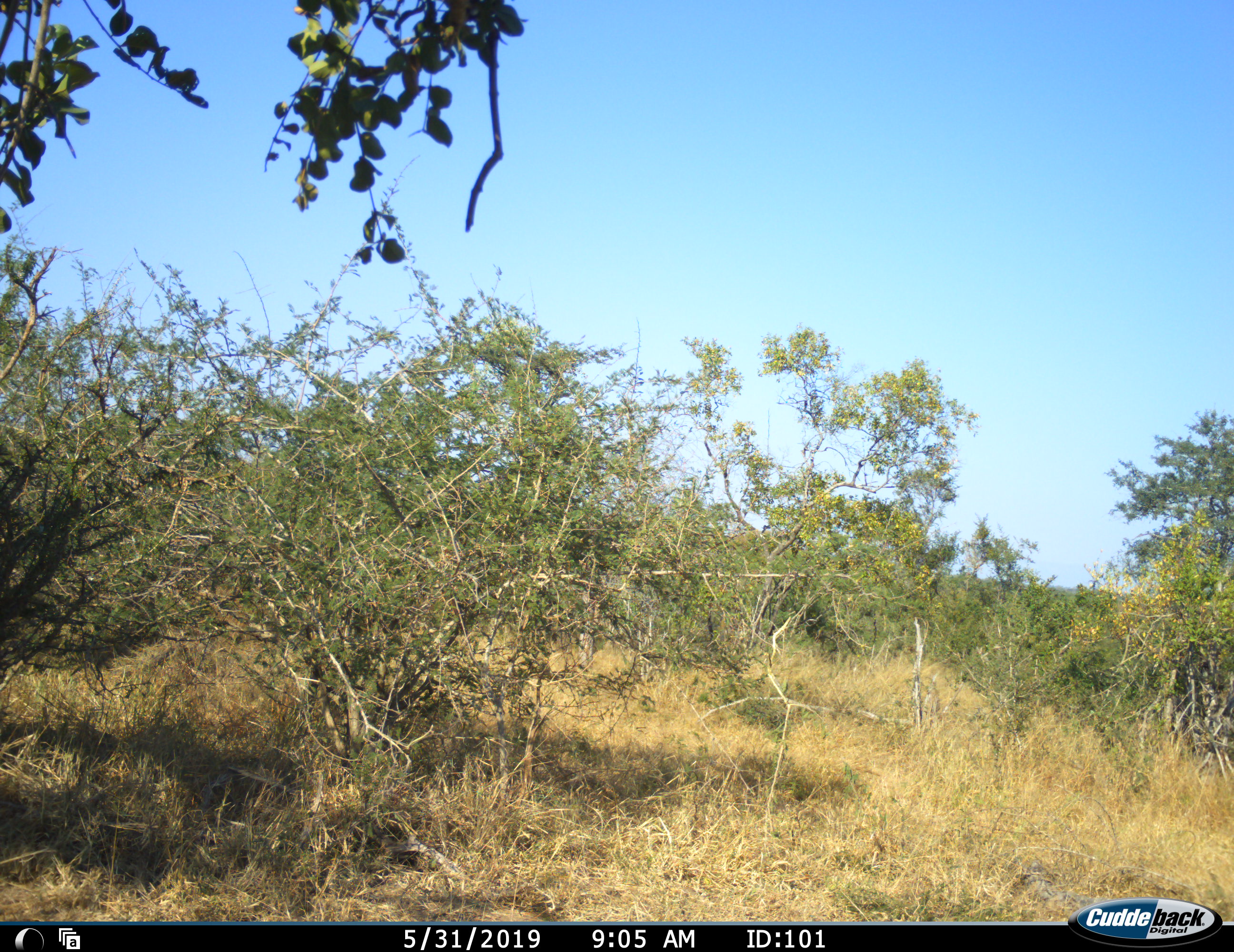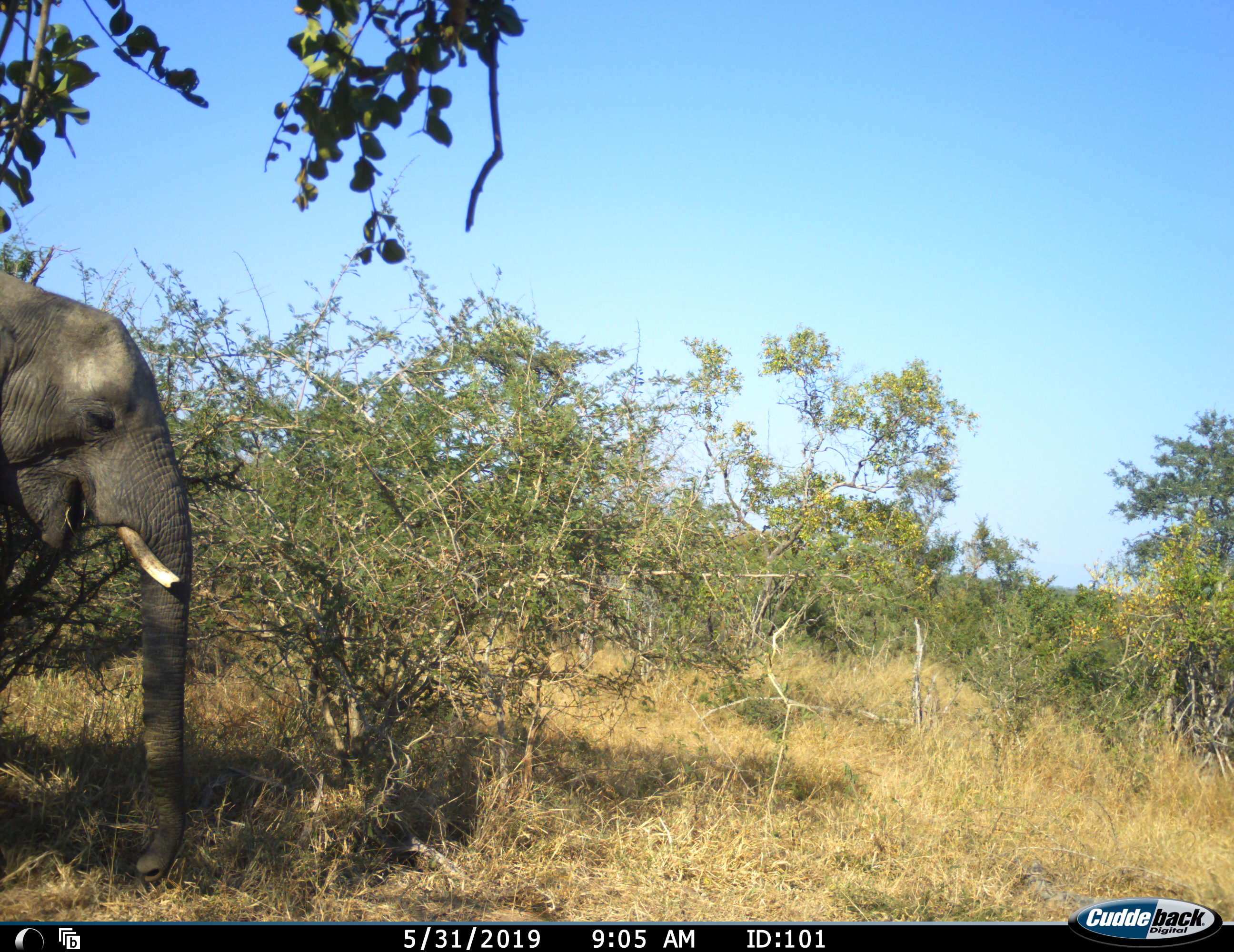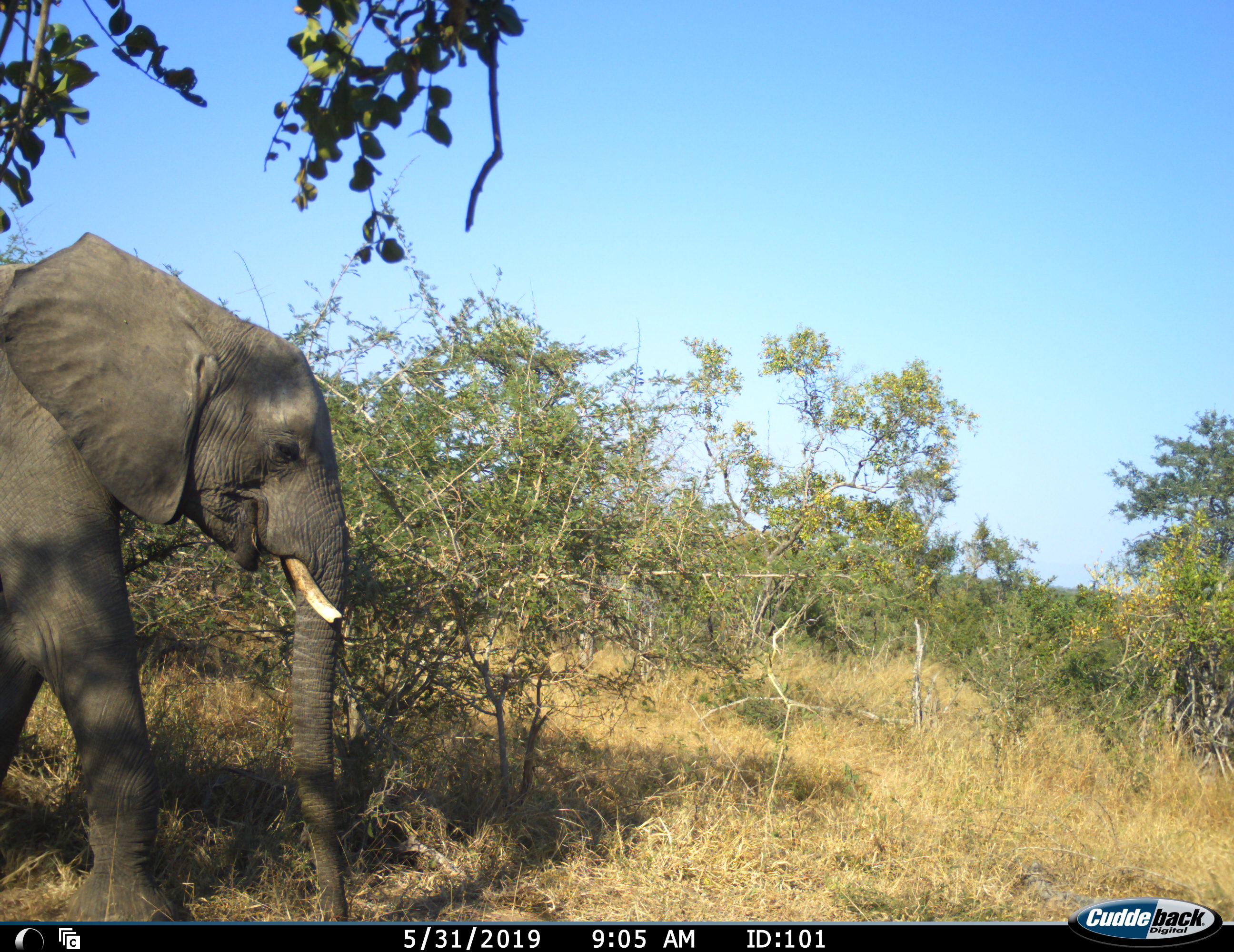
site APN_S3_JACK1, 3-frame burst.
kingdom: Animalia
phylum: Chordata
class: Mammalia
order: Proboscidea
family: Elephantidae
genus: Loxodonta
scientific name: Loxodonta africana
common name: african bush elephant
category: elephant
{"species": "elephant (african bush elephant) (Loxodonta africana)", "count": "1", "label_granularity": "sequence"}